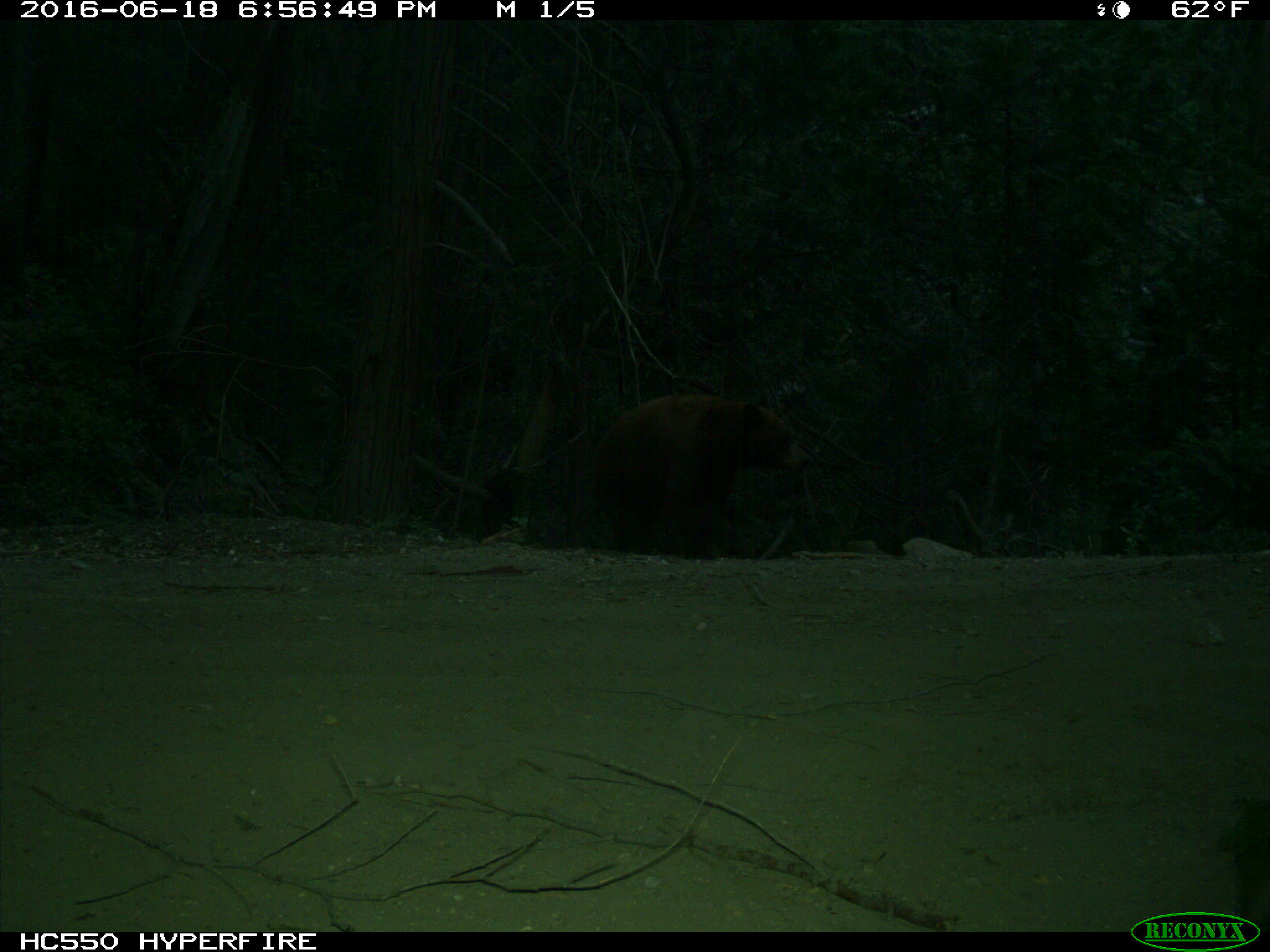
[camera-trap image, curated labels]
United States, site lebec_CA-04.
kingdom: Animalia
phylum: Chordata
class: Mammalia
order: Carnivora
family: Ursidae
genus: Ursus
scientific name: Ursus americanus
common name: american black bear